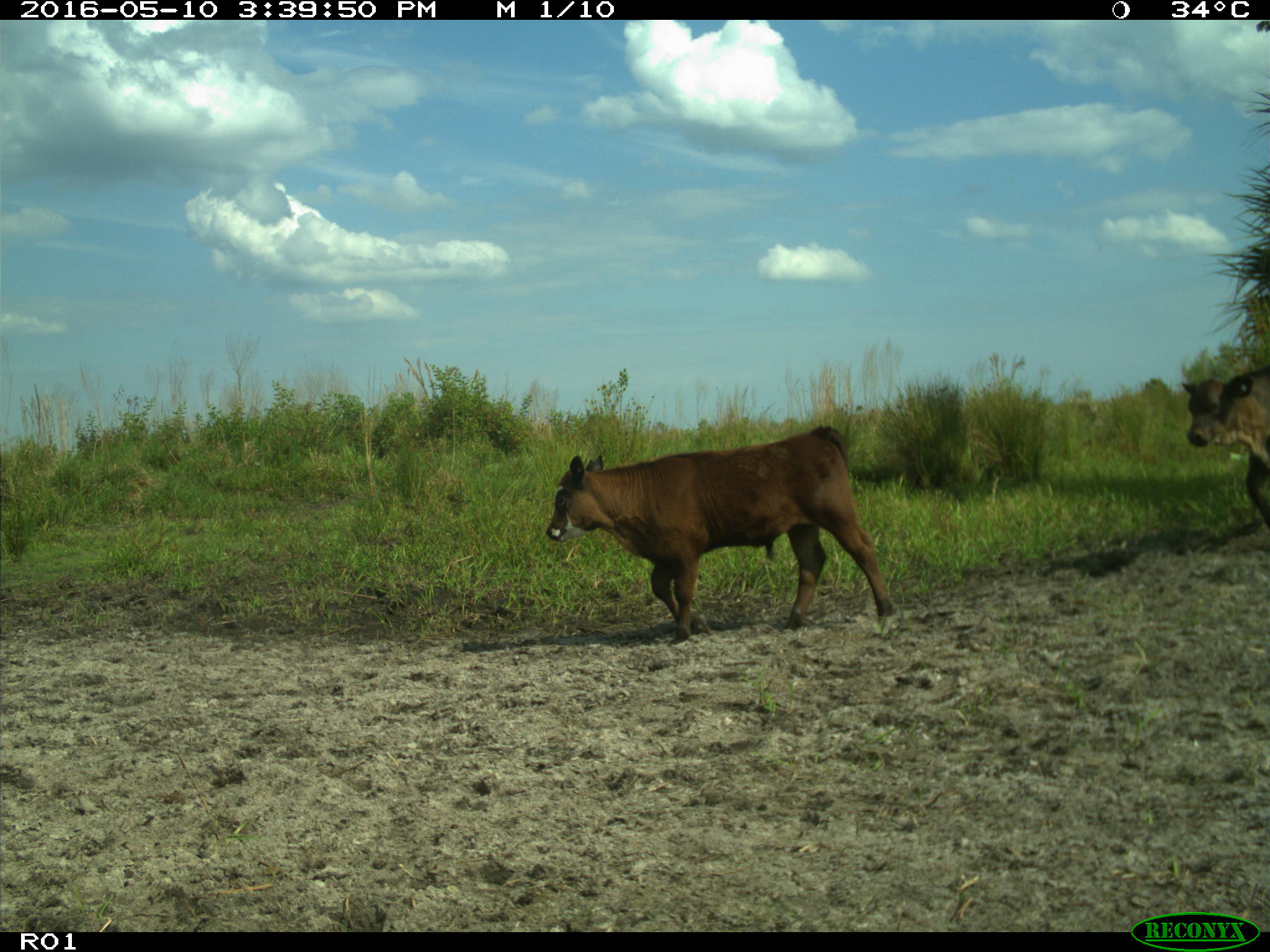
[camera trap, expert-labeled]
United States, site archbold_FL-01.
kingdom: Animalia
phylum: Chordata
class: Mammalia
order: Artiodactyla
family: Bovidae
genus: Bos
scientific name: Bos taurus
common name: domestic cow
Bos taurus (domestic cow).